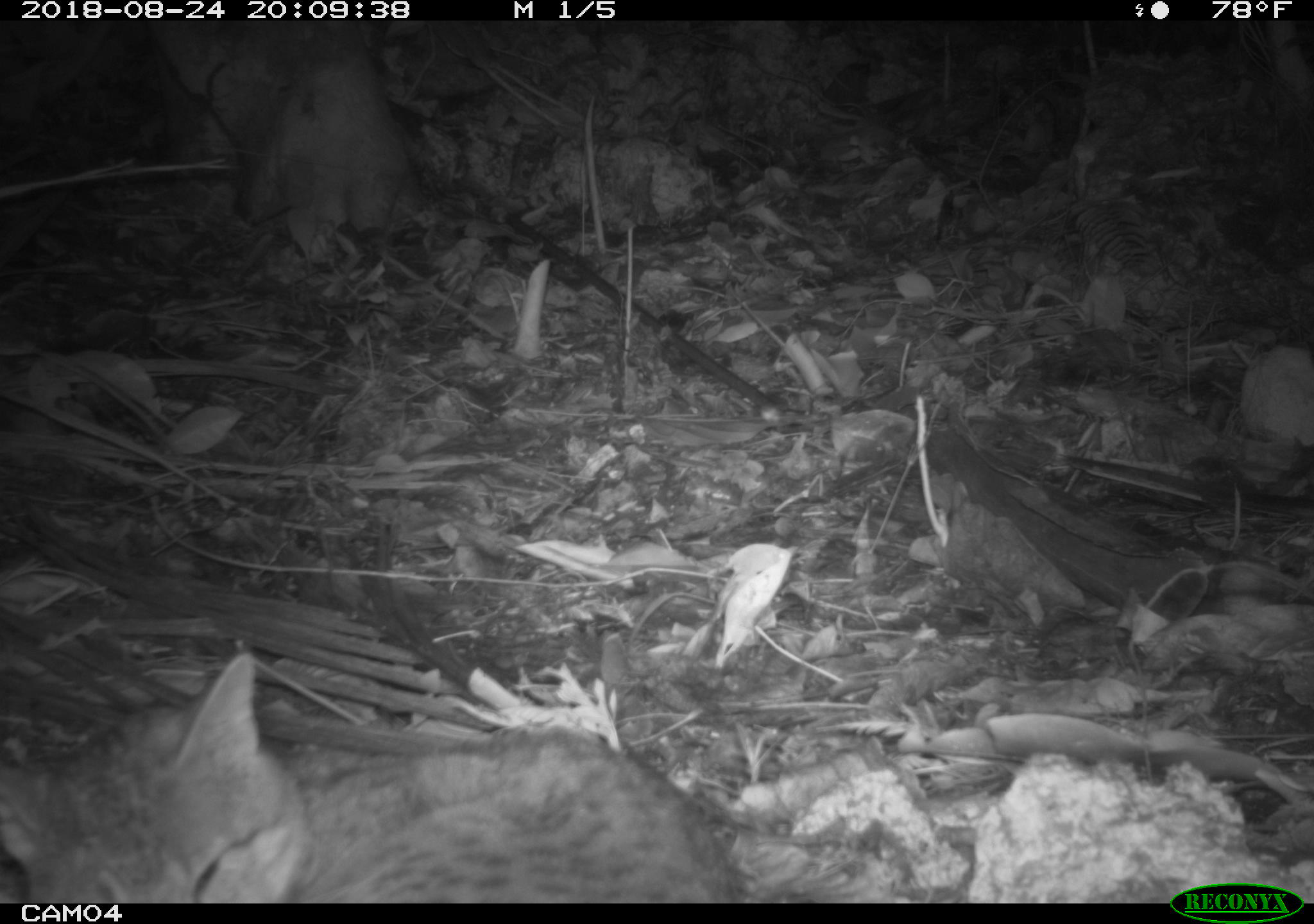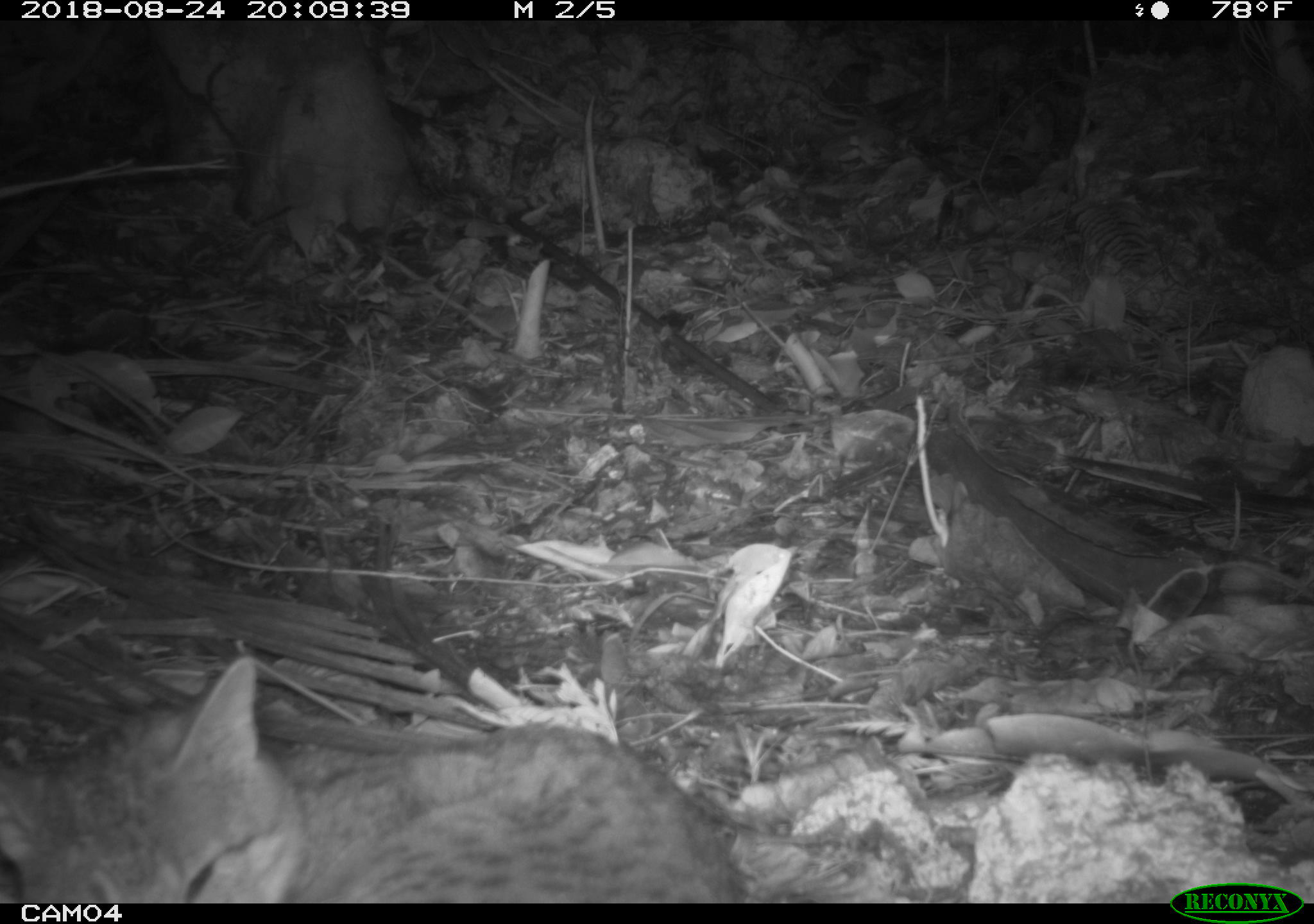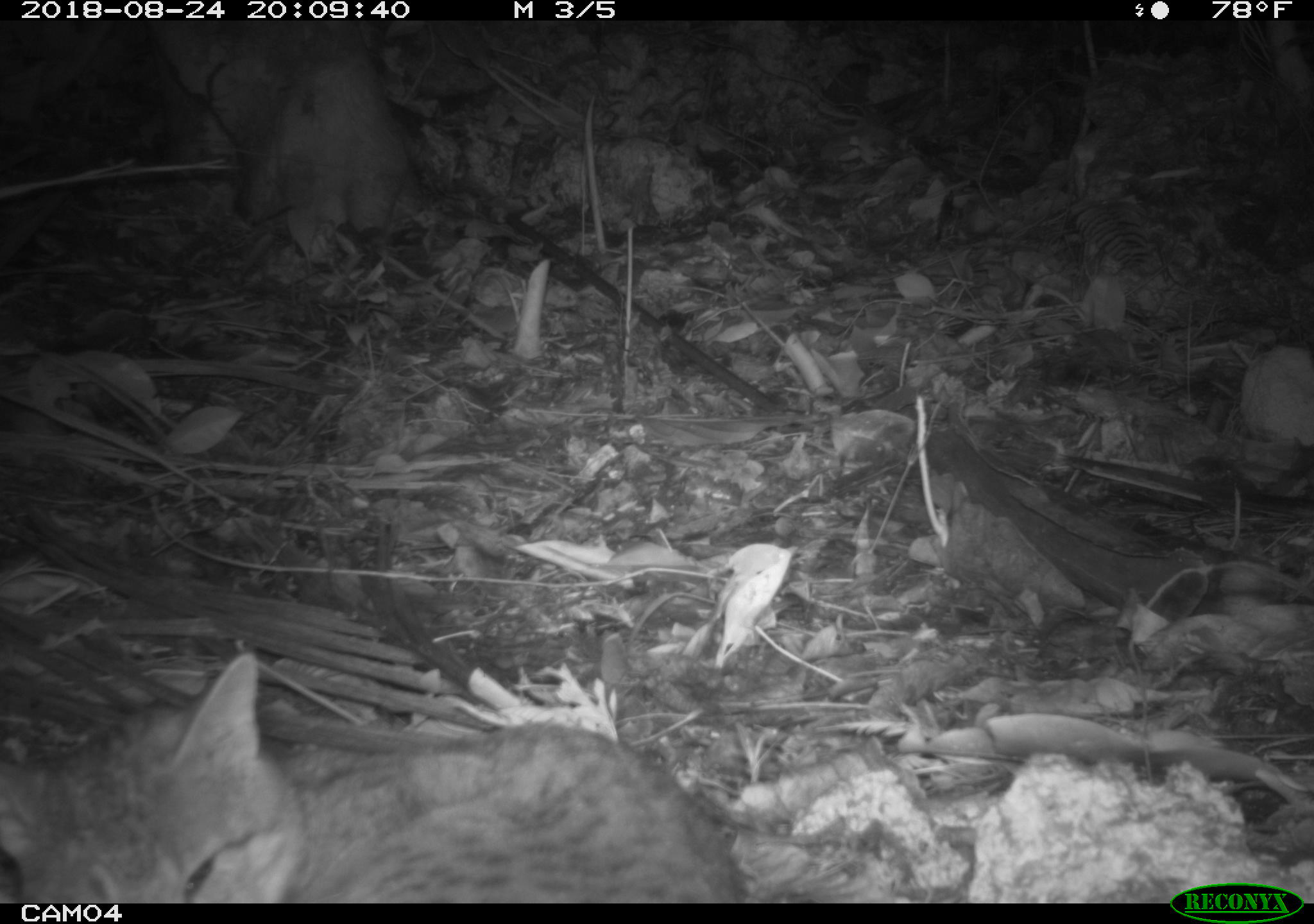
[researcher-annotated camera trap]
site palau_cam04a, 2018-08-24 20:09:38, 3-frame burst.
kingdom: Animalia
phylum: Chordata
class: Mammalia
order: Carnivora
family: Felidae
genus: Felis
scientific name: Felis catus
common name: cat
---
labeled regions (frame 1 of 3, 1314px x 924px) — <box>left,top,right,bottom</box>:
cat: <box>1,638,758,900</box>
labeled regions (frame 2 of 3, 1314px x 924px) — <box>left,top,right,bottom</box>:
cat: <box>8,646,750,903</box>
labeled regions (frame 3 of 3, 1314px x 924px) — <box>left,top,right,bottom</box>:
cat: <box>9,644,749,902</box>